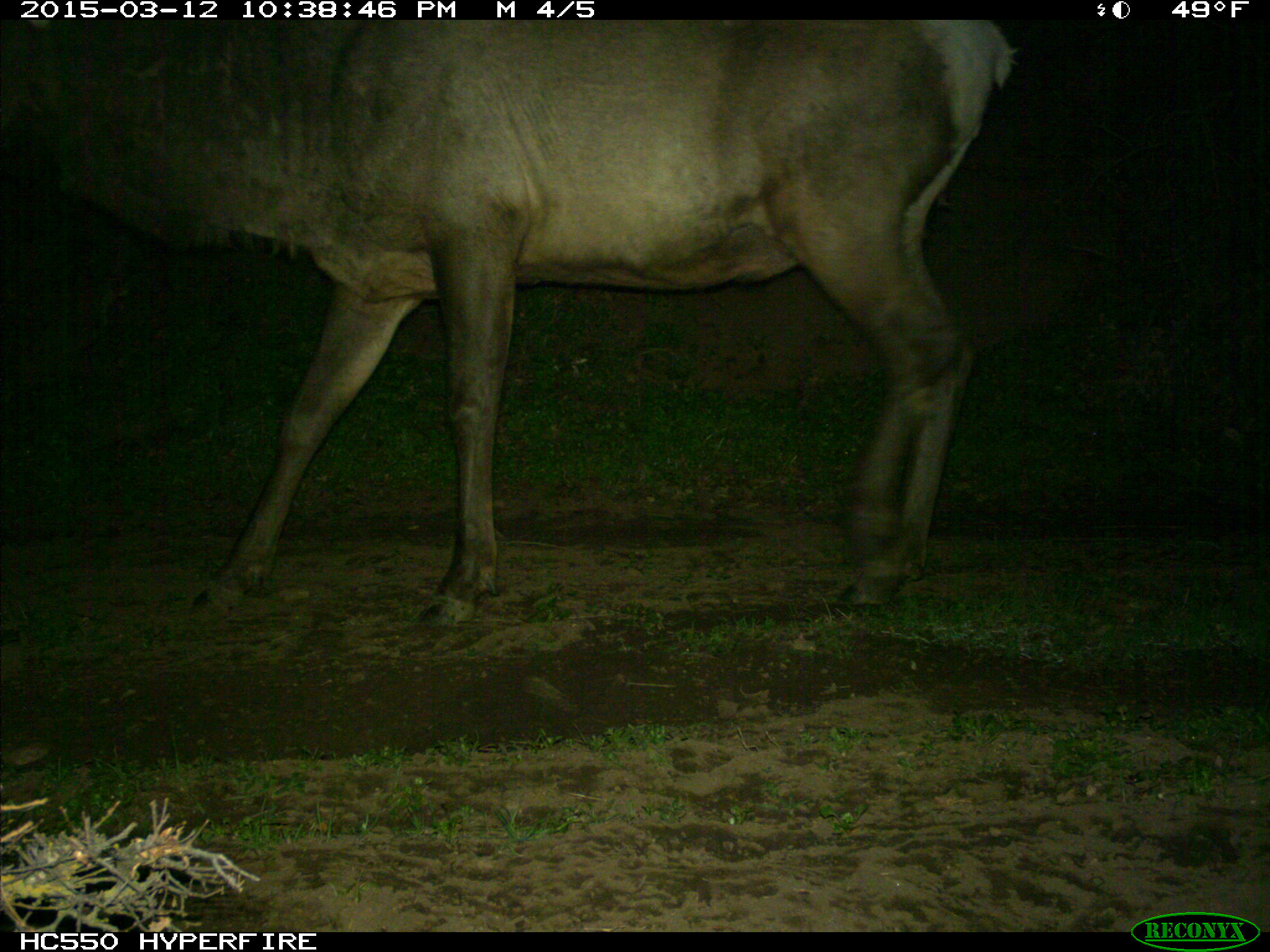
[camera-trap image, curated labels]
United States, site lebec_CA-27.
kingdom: Animalia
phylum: Chordata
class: Mammalia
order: Artiodactyla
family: Cervidae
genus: Cervus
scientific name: Cervus canadensis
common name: elk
Cervus canadensis (elk).